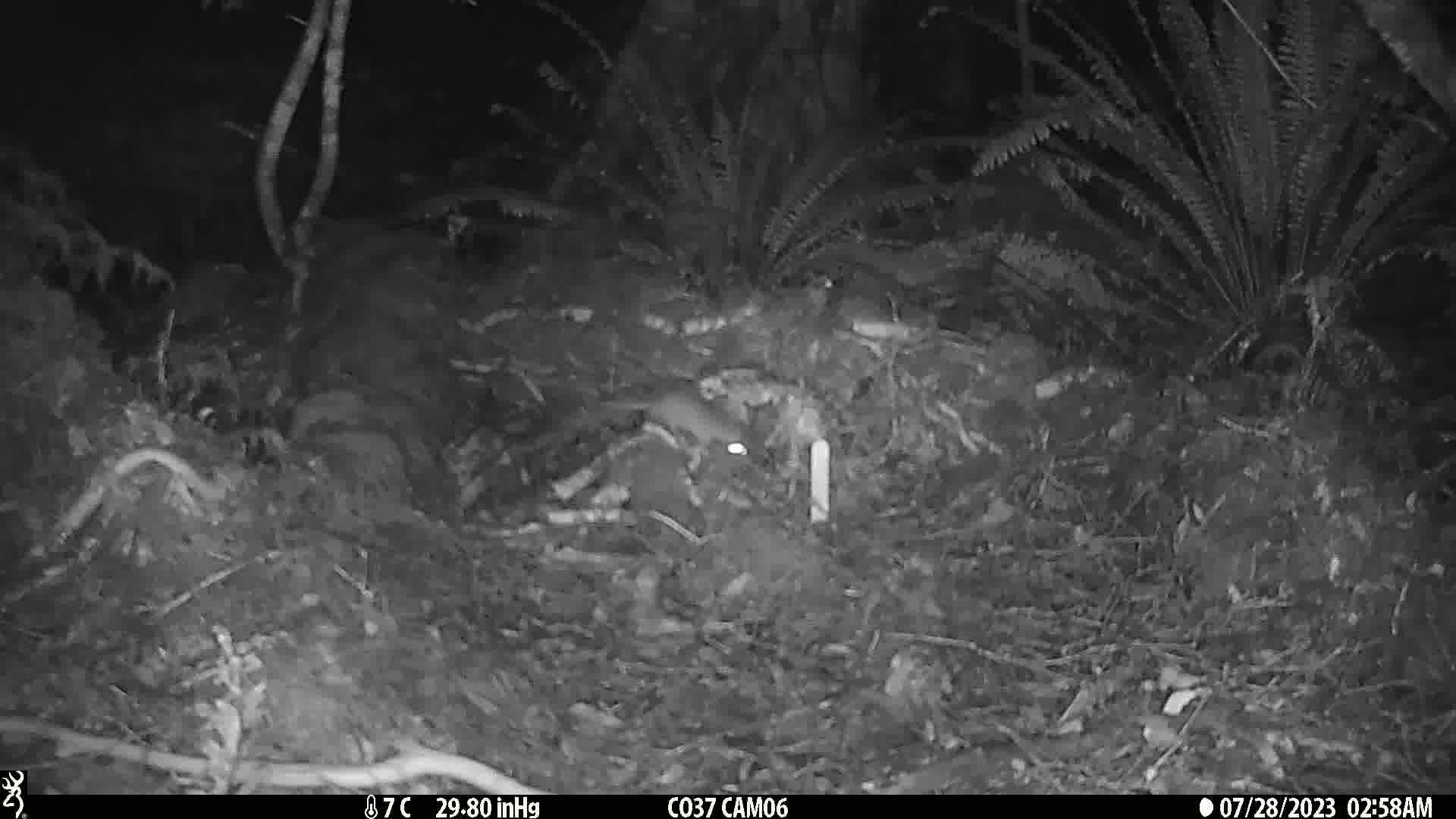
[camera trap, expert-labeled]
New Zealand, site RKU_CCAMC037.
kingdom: Animalia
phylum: Chordata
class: Mammalia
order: Rodentia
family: Muridae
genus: Rattus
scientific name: Rattus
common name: rat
Rat (Rattus).